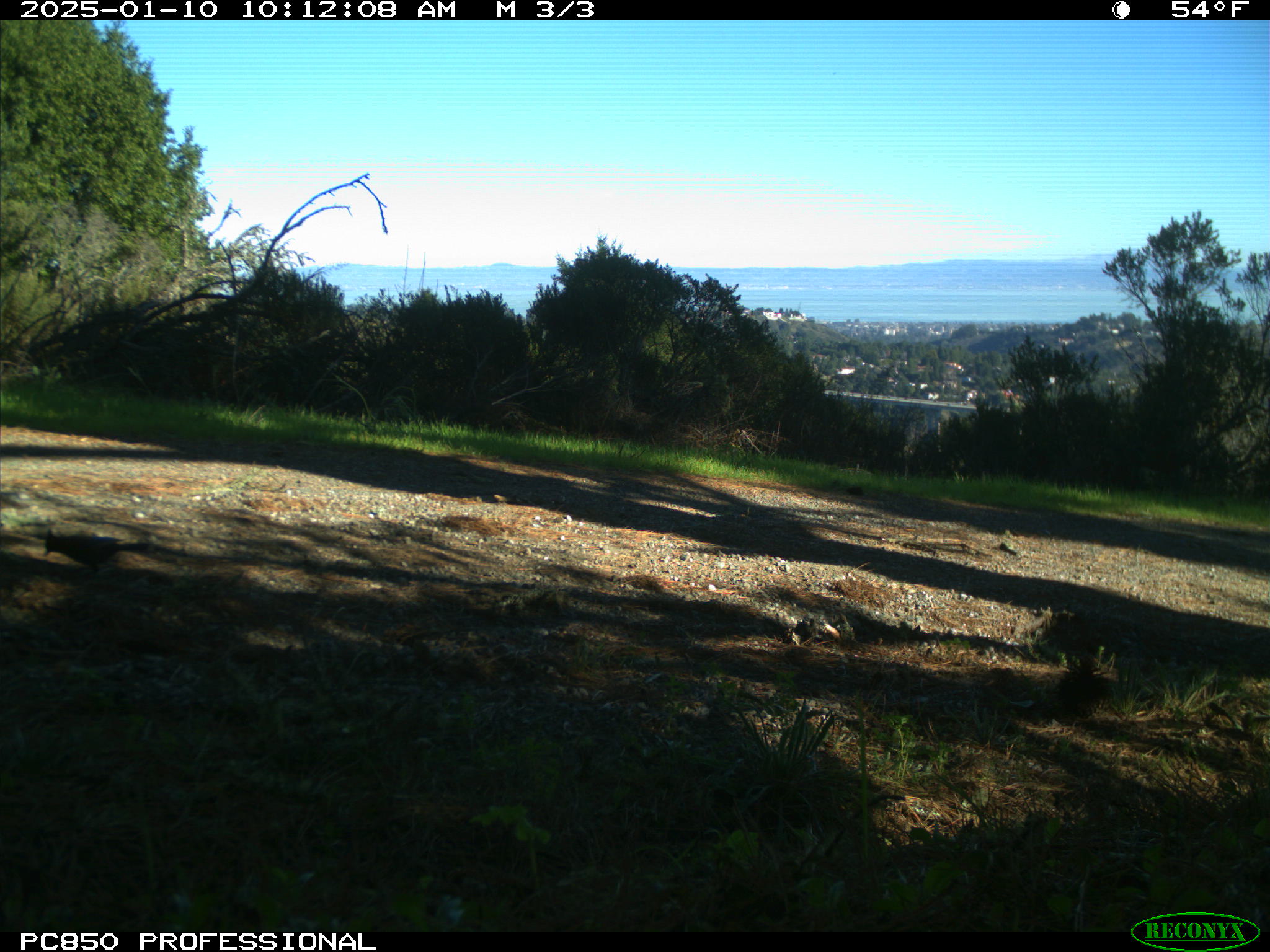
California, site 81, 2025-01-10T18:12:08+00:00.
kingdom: Animalia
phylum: Chordata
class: Aves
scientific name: Aves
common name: bird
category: unknown bird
Unknown bird (bird) (Aves).